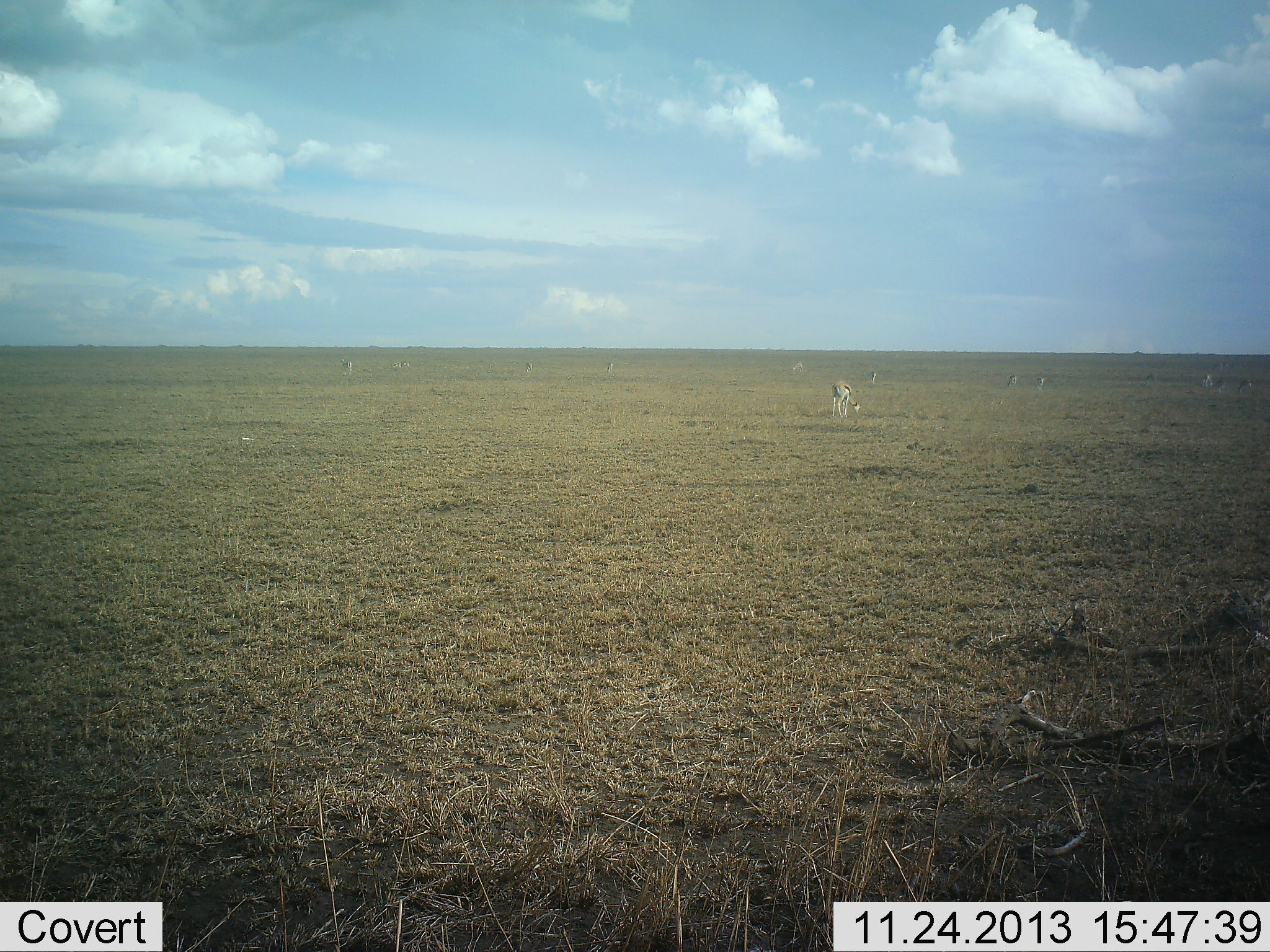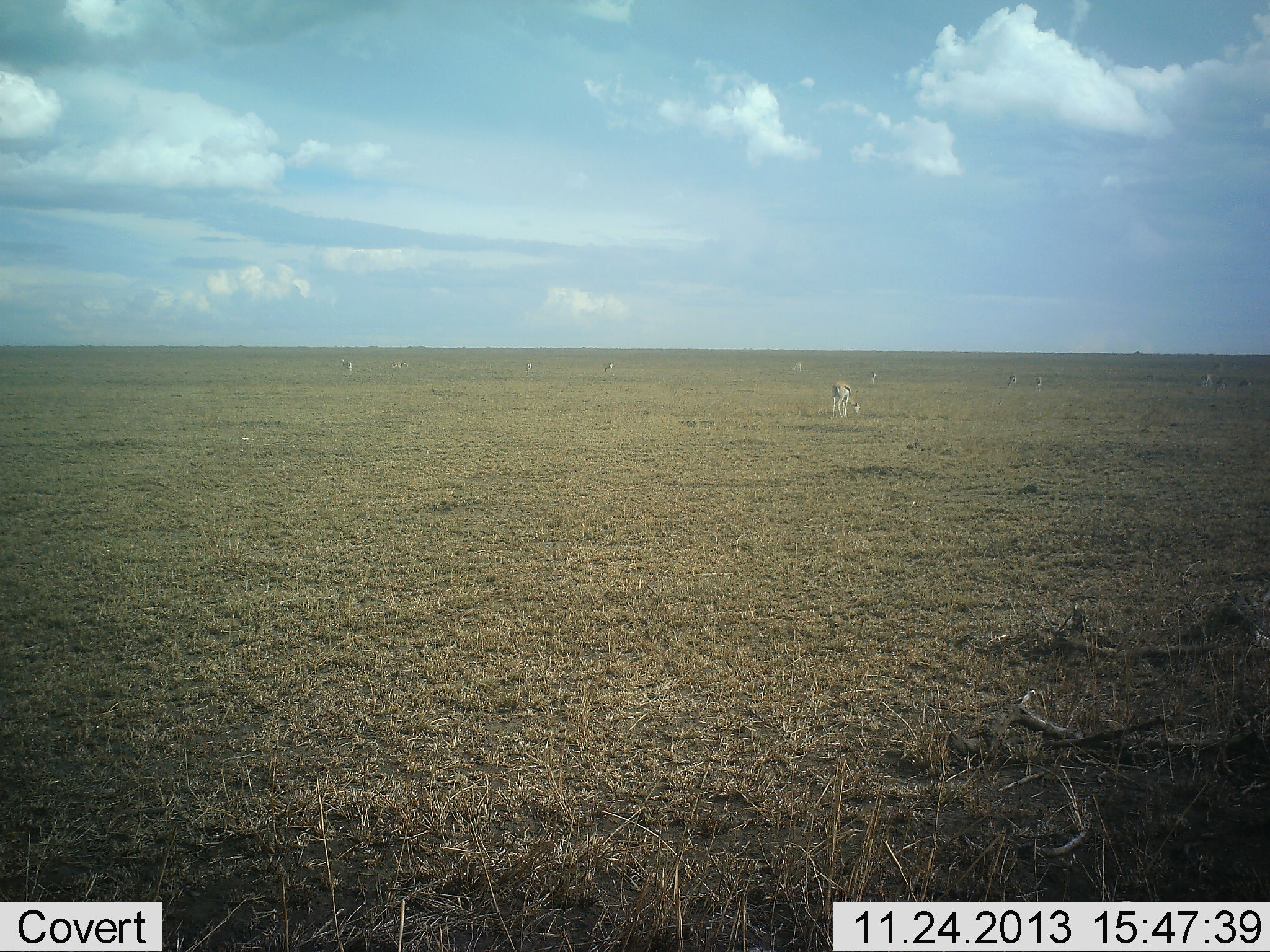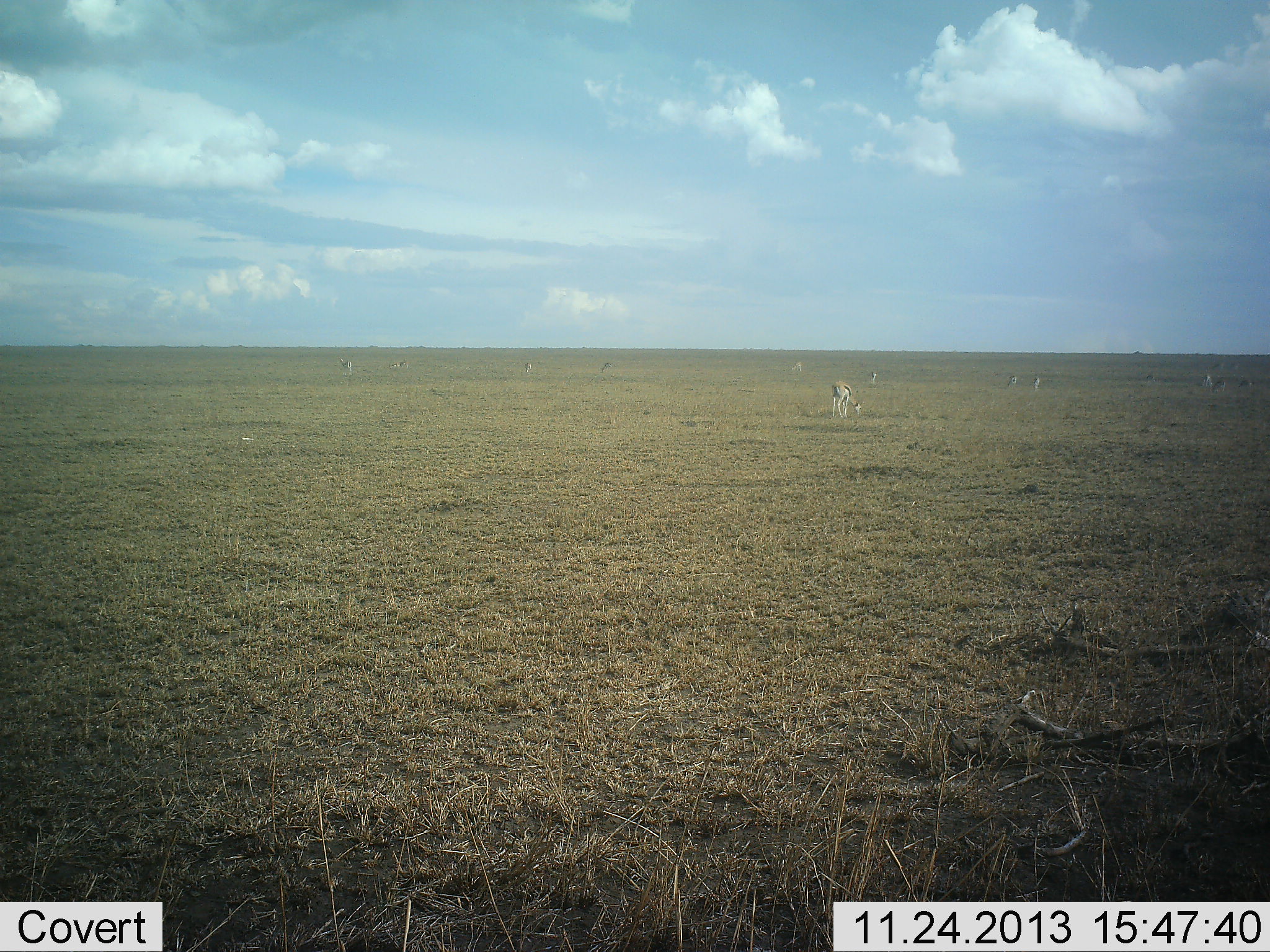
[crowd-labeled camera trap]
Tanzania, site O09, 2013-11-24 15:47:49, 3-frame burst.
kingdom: Animalia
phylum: Chordata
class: Mammalia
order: Artiodactyla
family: Bovidae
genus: Eudorcas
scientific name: Eudorcas thomsonii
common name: thomson's gazelle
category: gazellethomsons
Gazellethomsons (thomson's gazelle) (Eudorcas thomsonii), count 9. Behavior (volunteer vote fractions): standing 20%, resting 0%, moving 0%, interacting 0%. Young present (vote fraction): 0%. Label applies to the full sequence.